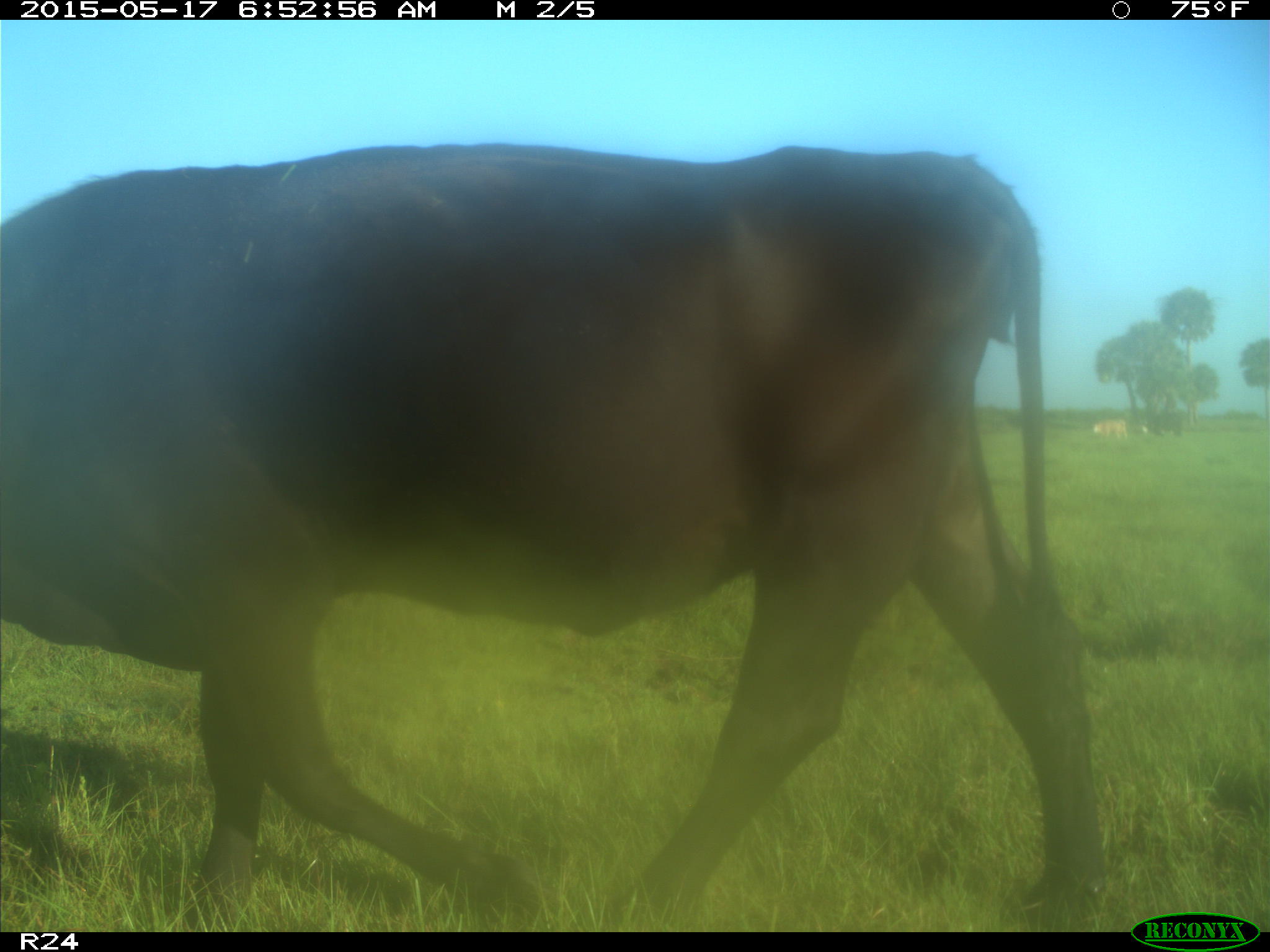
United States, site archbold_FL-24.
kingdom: Animalia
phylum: Chordata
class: Mammalia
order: Artiodactyla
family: Bovidae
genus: Bos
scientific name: Bos taurus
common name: domestic cow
Bos taurus (domestic cow).